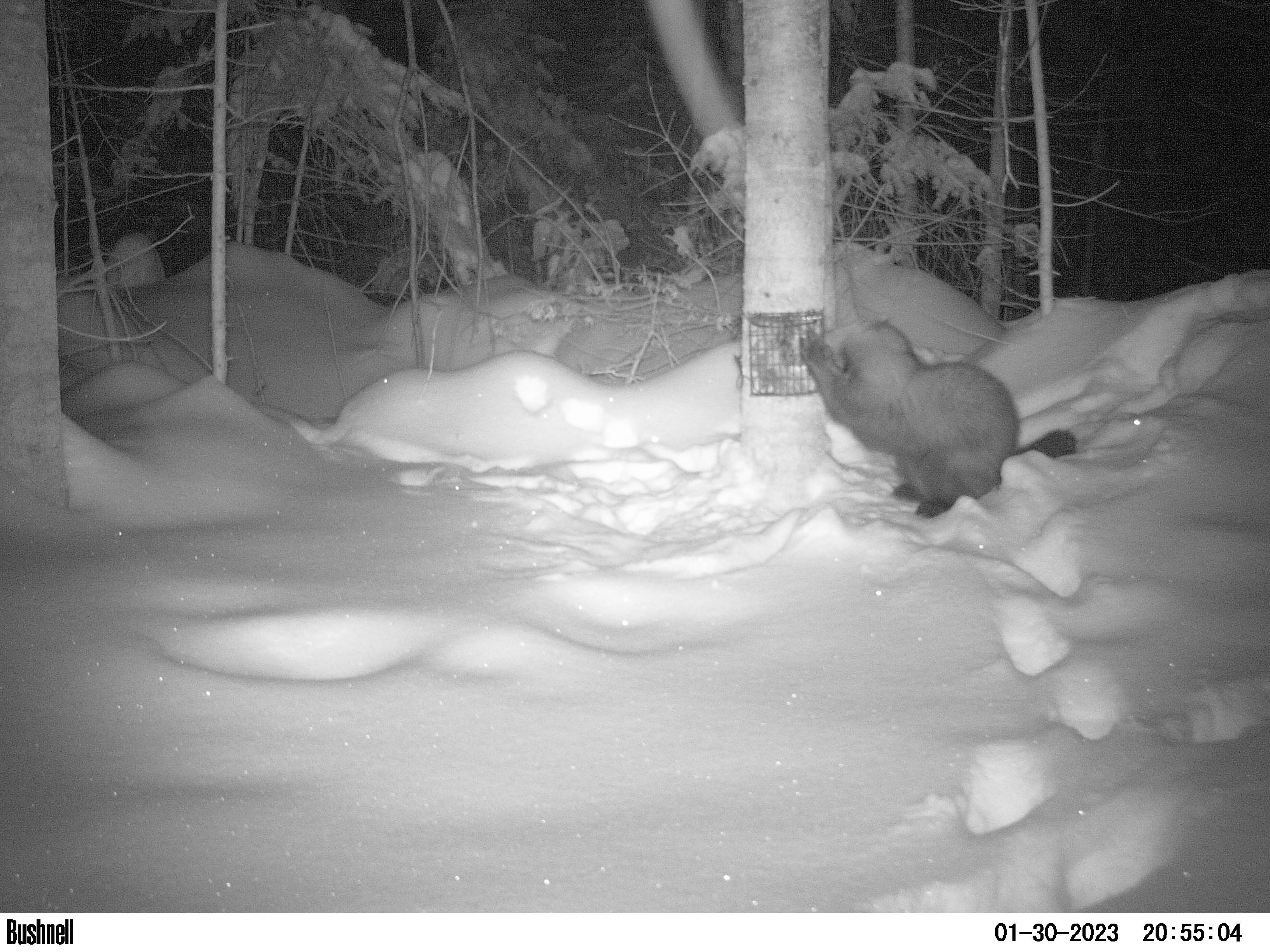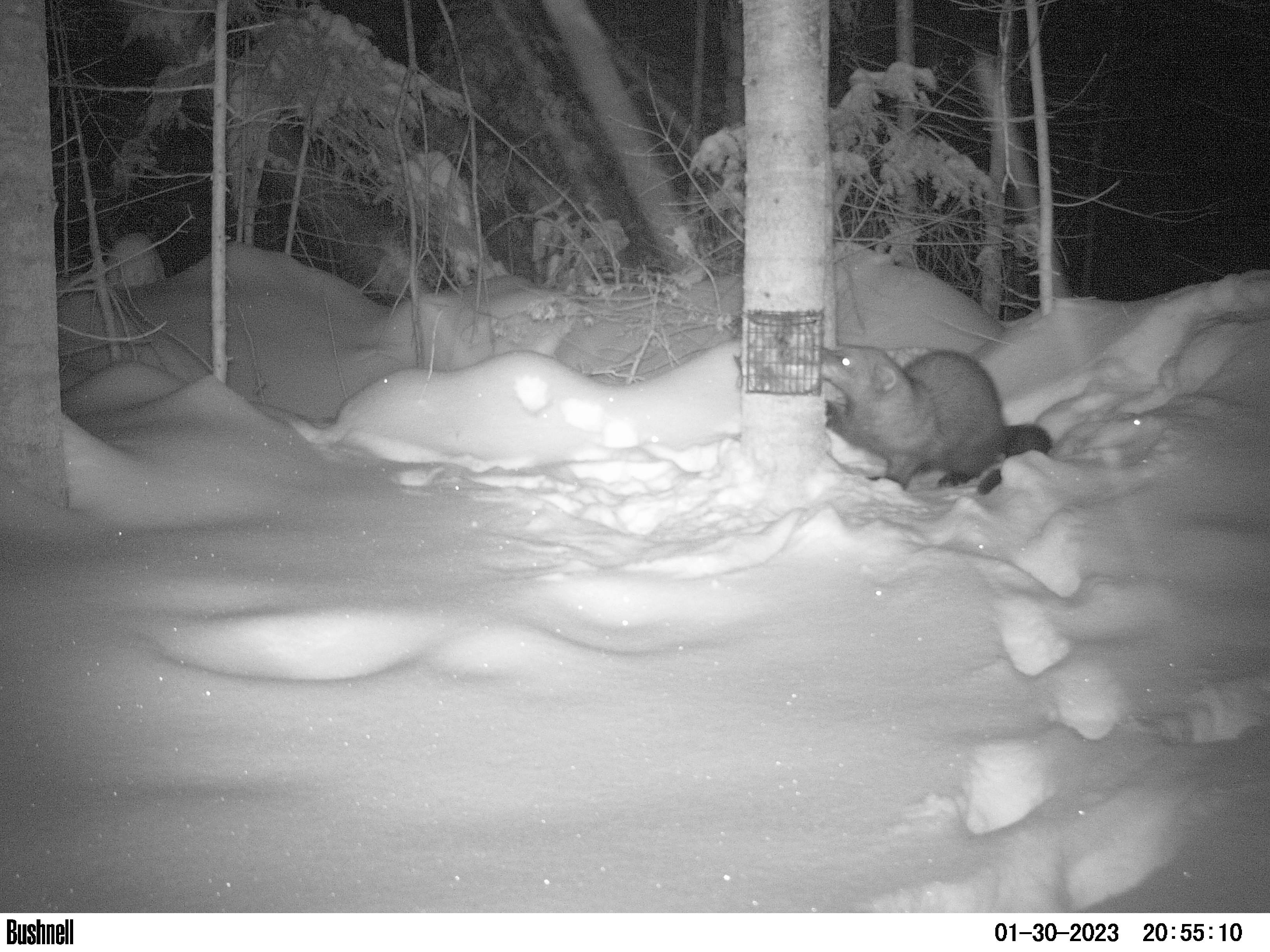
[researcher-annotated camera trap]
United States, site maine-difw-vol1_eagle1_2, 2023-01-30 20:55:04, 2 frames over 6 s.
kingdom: Animalia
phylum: Chordata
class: Mammalia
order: Carnivora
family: Mustelidae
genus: Pekania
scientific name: Pekania pennanti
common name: fisher